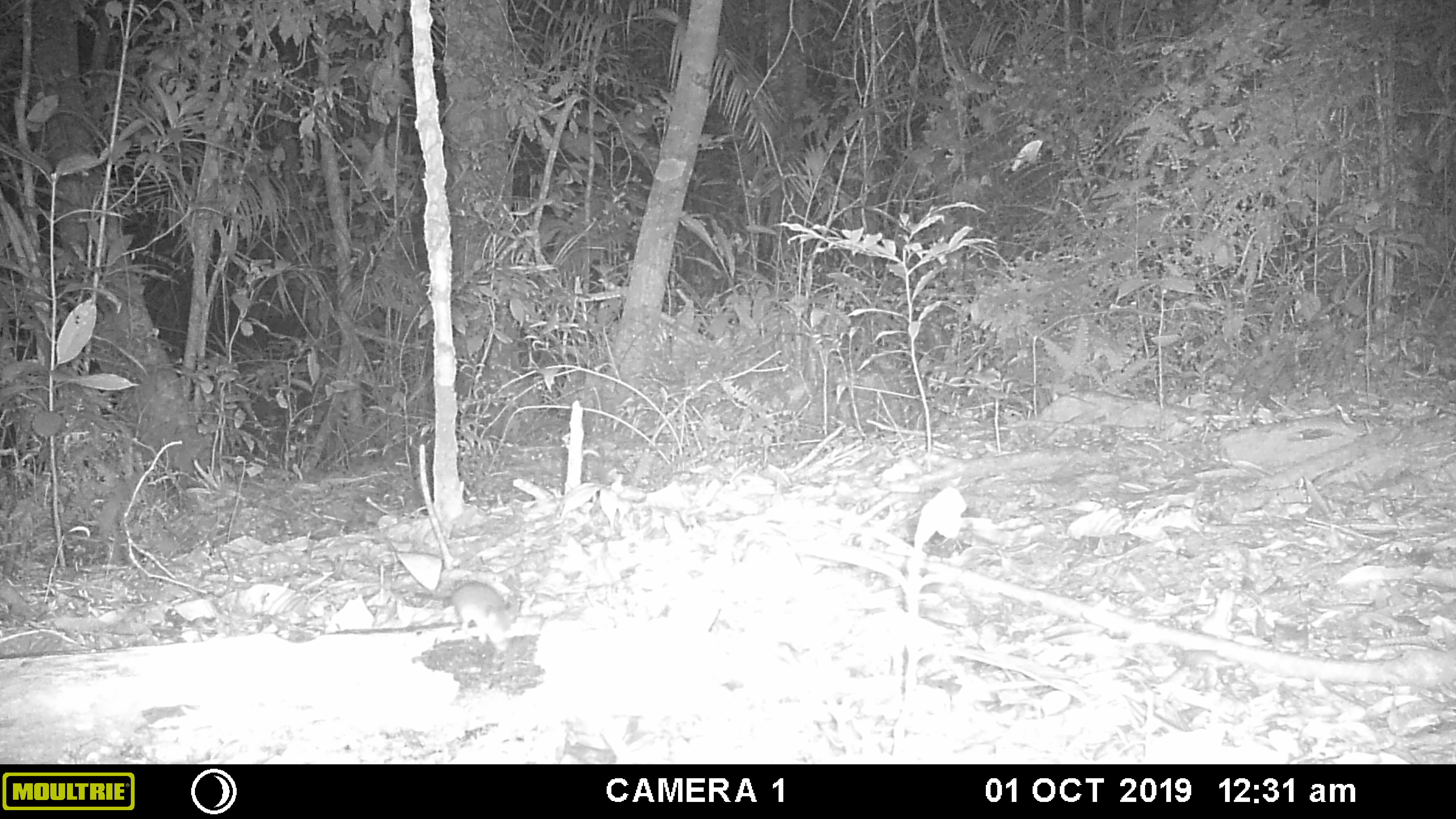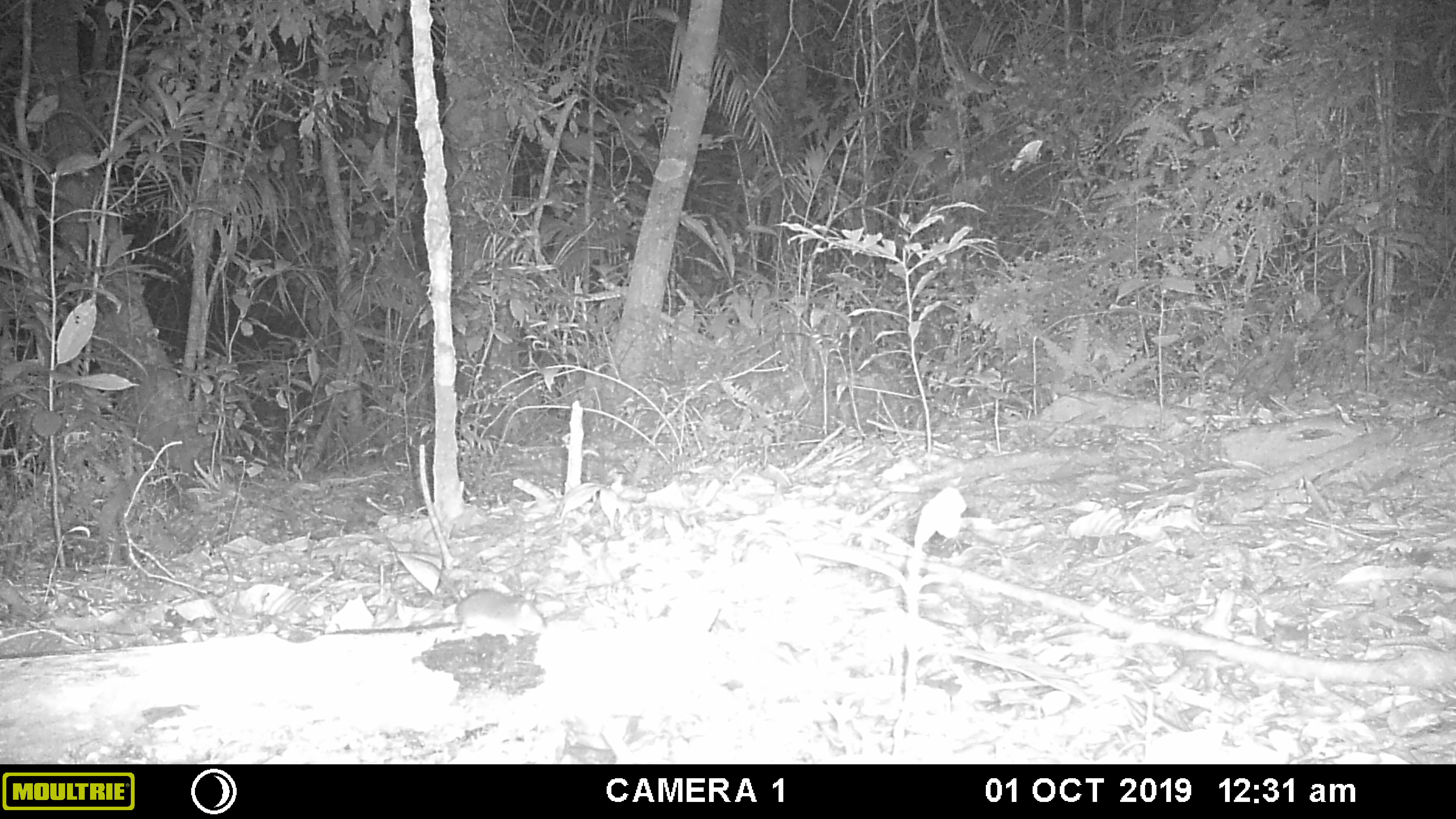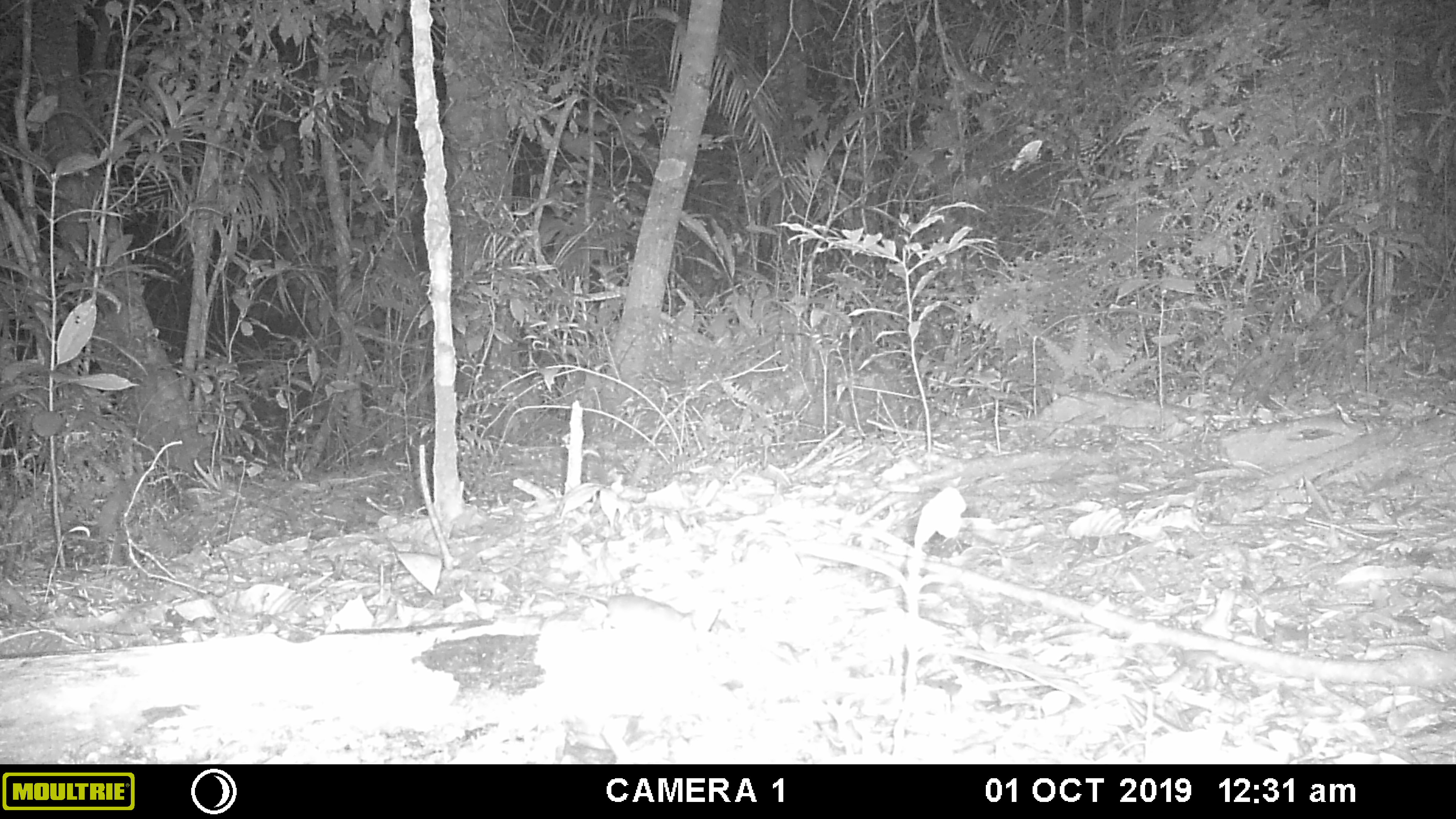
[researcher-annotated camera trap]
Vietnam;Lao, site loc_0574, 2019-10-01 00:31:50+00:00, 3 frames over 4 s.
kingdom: Animalia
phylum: Chordata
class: Mammalia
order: Rodentia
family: Muridae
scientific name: Muridae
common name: old-world mice and rats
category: unidentified murid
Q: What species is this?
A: Unidentified murid (old-world mice and rats) (Muridae).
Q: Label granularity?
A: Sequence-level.